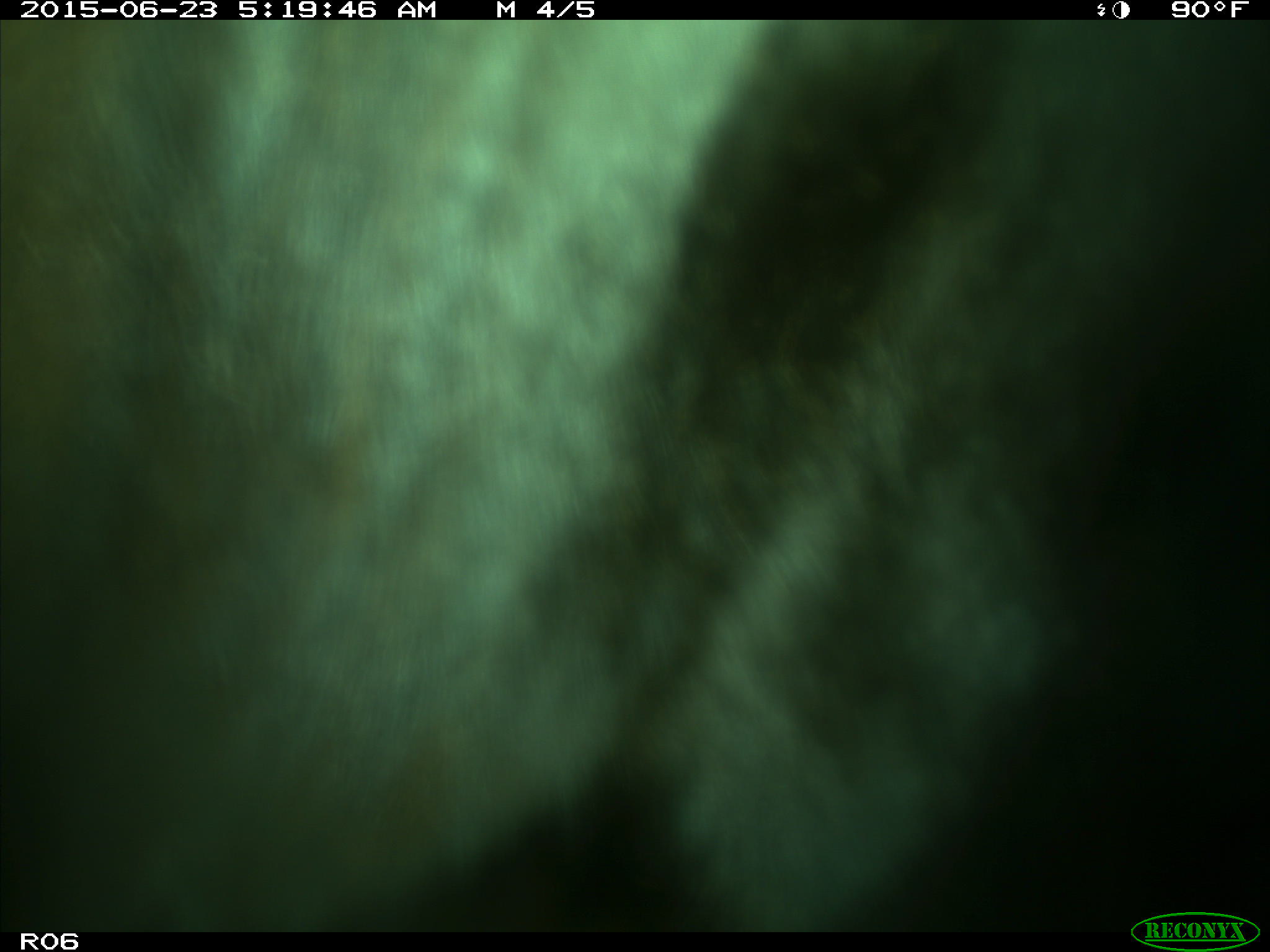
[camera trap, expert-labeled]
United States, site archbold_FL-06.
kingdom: Animalia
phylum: Chordata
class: Mammalia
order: Artiodactyla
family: Bovidae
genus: Bos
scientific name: Bos taurus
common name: domestic cow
Bos taurus (domestic cow).